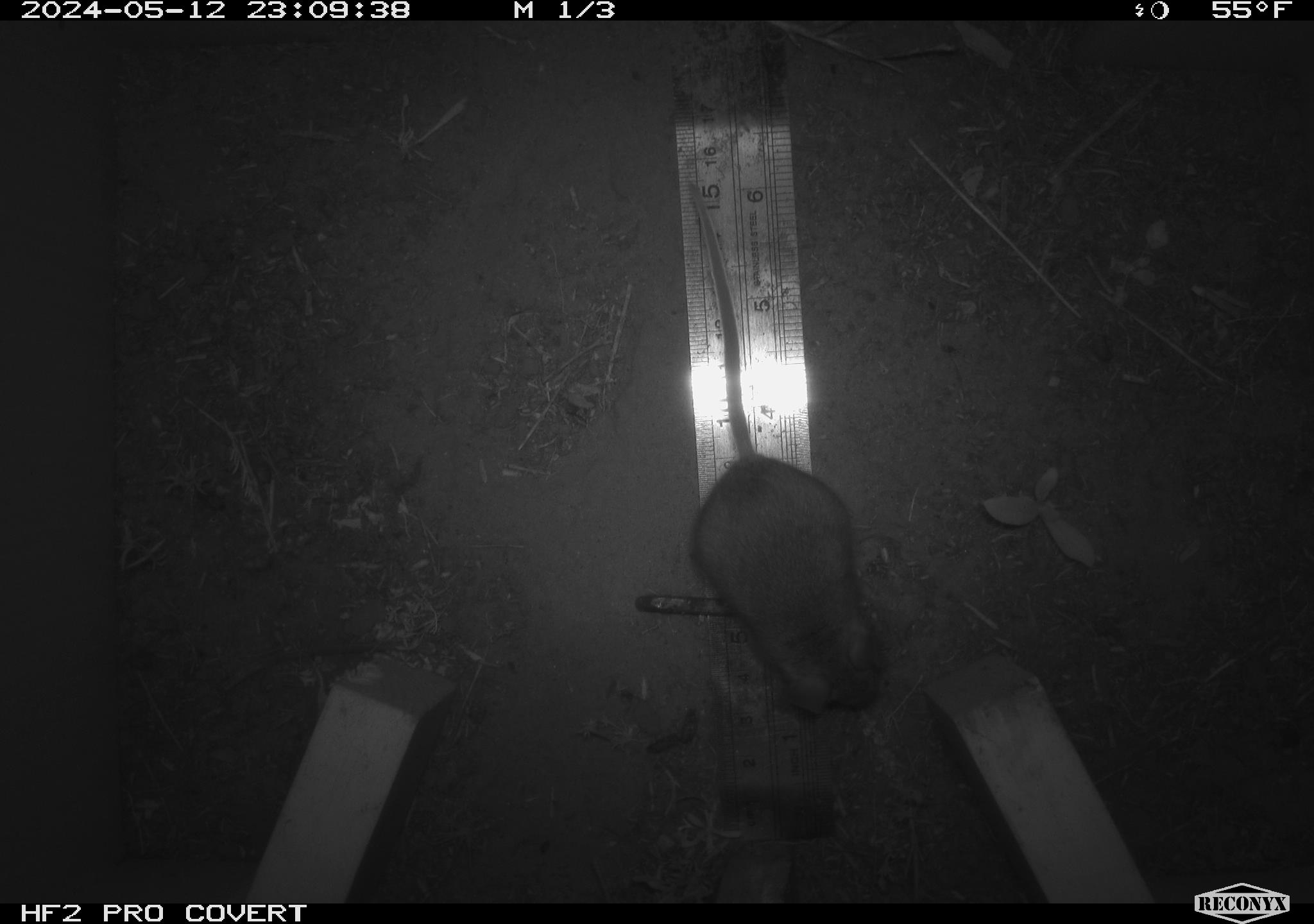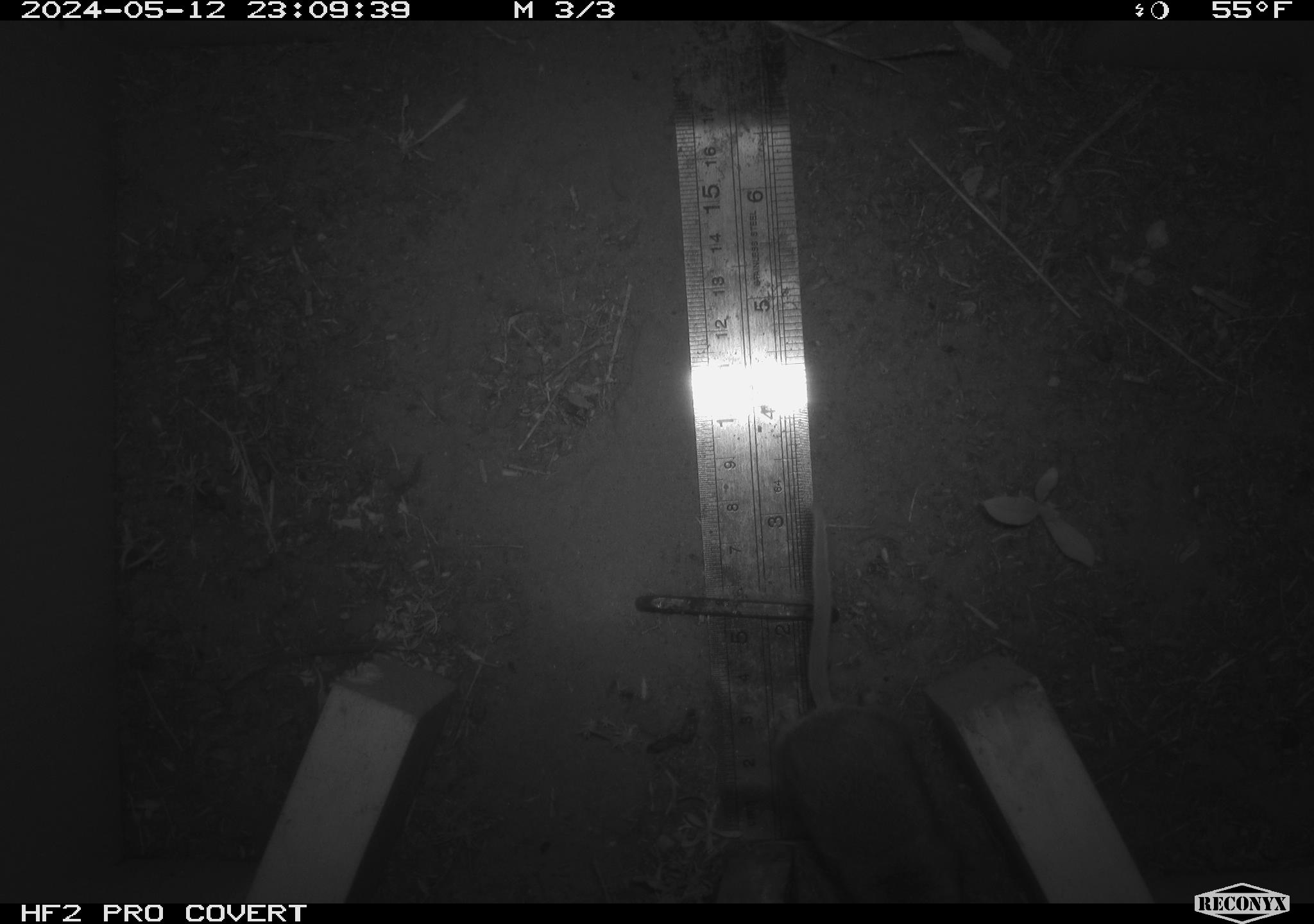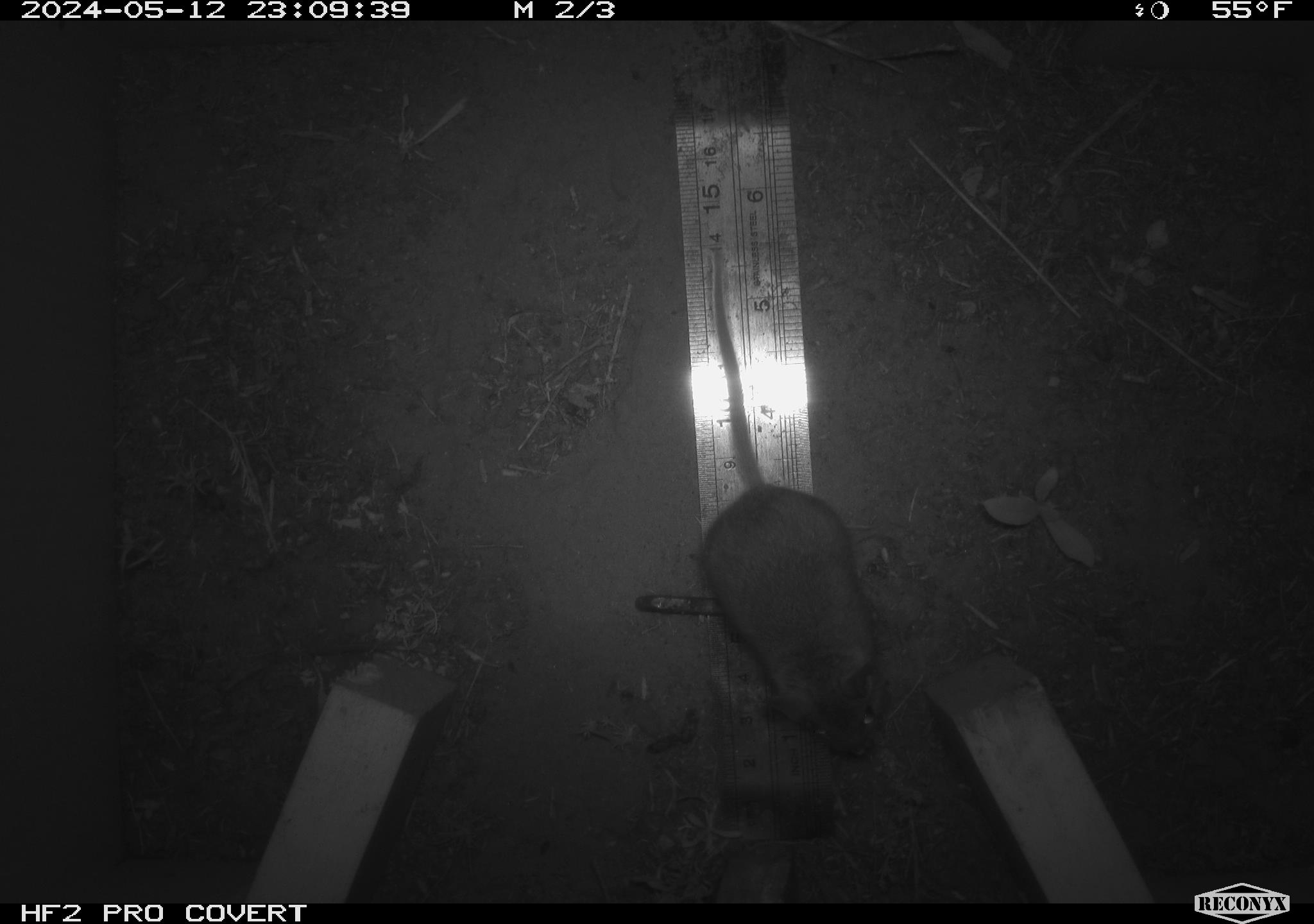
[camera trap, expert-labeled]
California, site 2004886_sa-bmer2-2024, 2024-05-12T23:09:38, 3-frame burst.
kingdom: Animalia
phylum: Chordata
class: Mammalia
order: Rodentia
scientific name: Rodentia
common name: mouse species